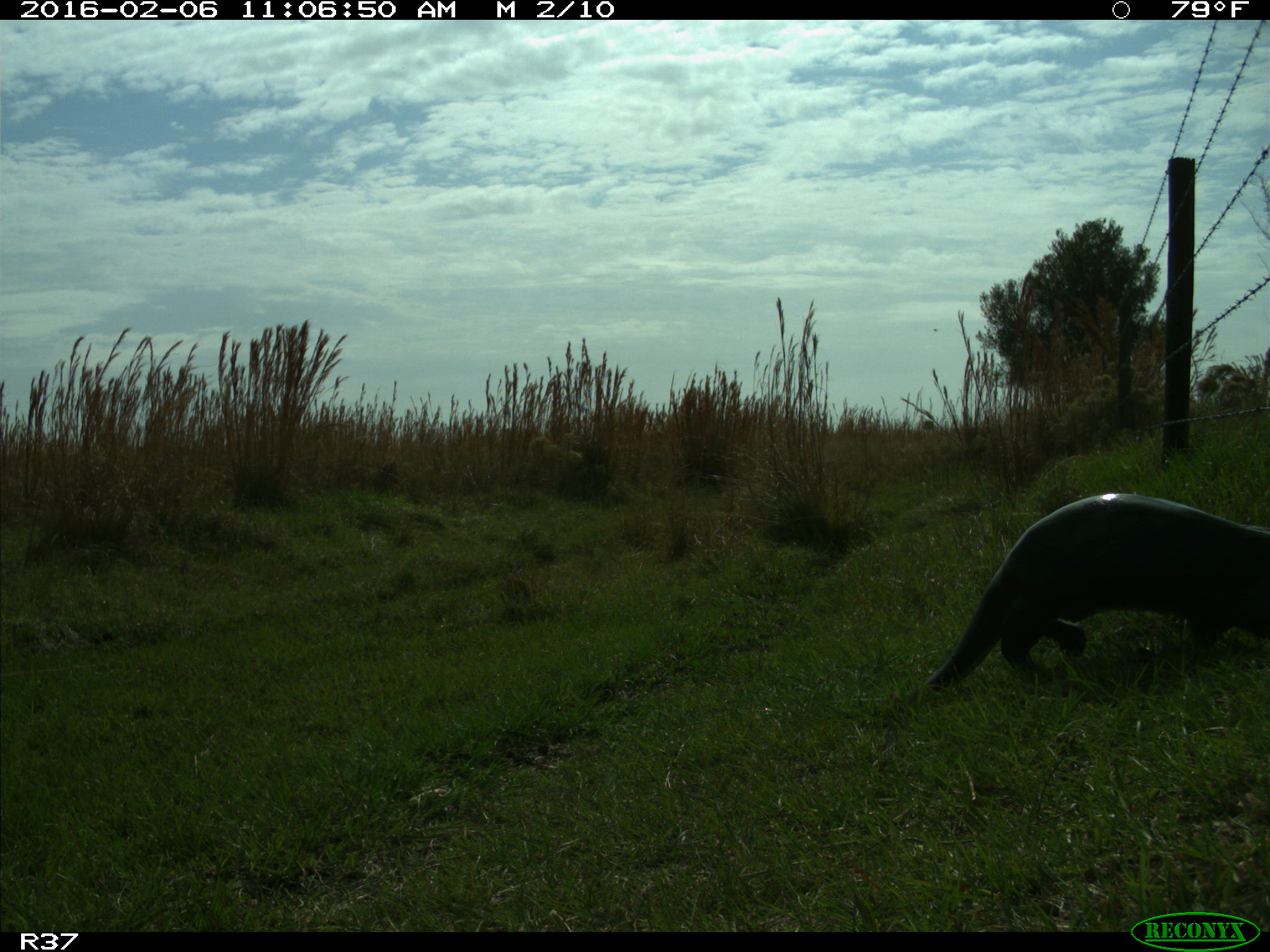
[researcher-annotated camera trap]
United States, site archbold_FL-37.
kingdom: Animalia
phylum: Chordata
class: Mammalia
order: Carnivora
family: Mustelidae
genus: Lontra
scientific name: Lontra canadensis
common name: north american river otter